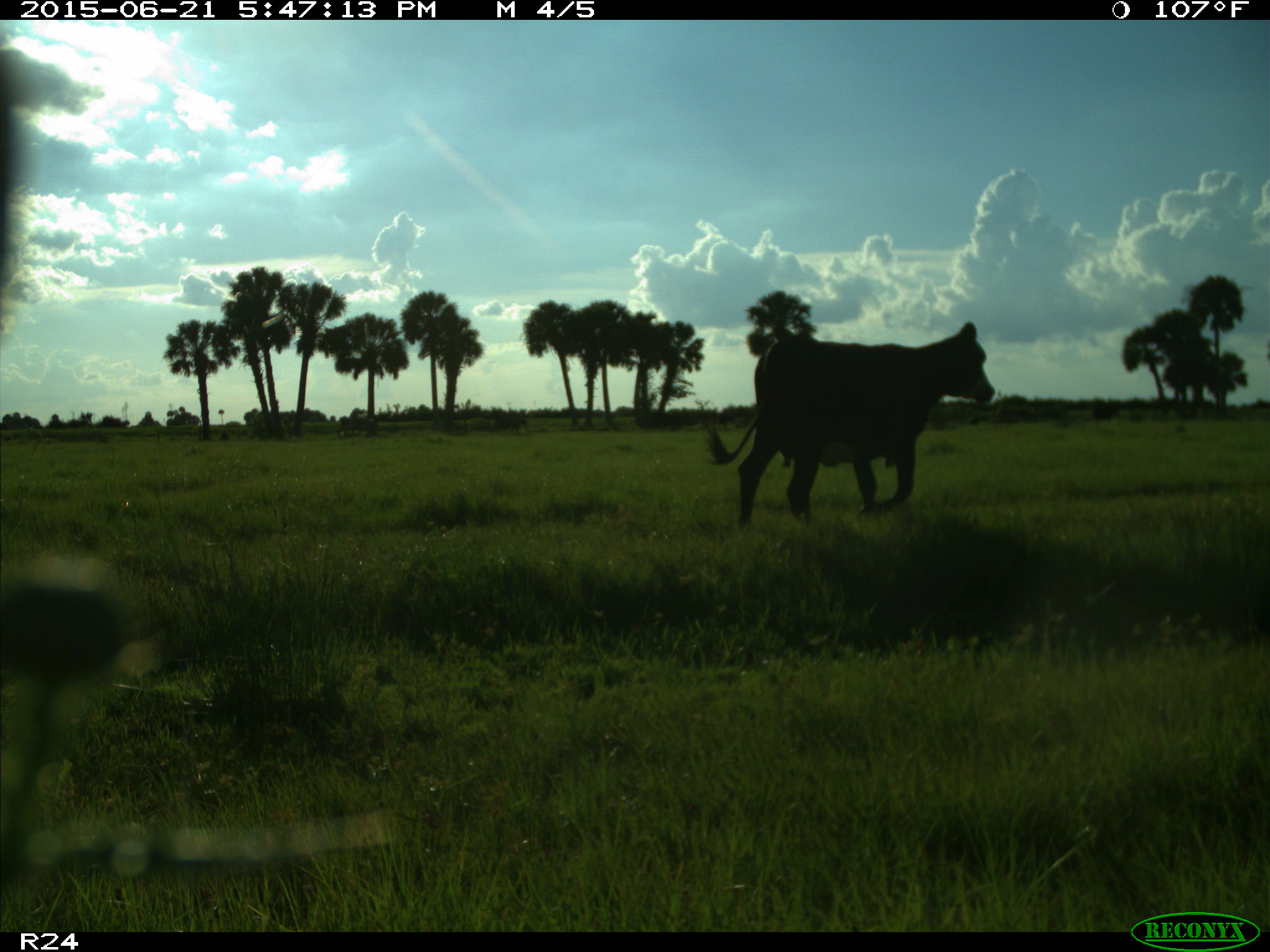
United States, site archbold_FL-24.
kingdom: Animalia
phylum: Chordata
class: Mammalia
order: Artiodactyla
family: Bovidae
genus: Bos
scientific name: Bos taurus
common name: domestic cow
Bos taurus (domestic cow).